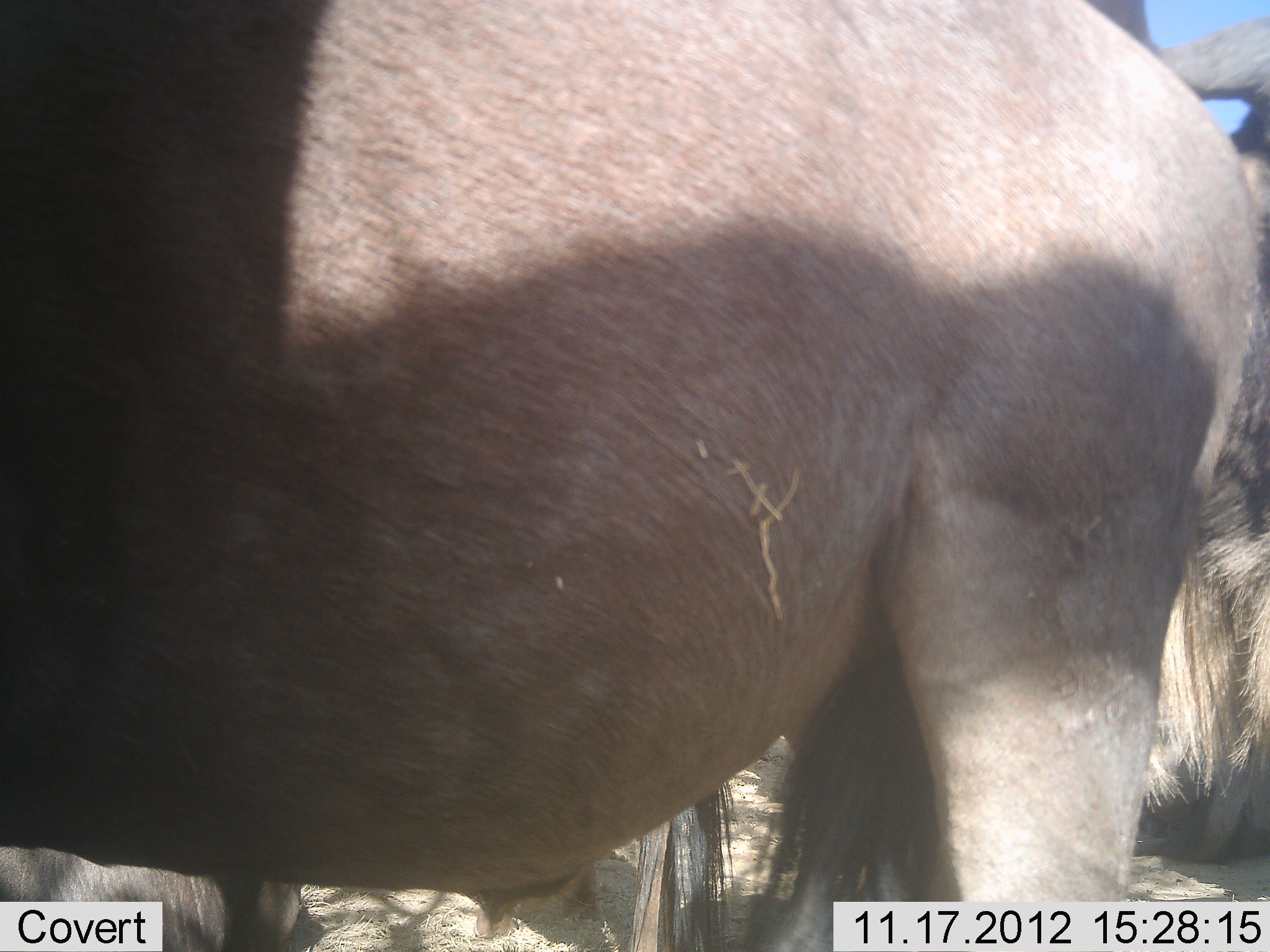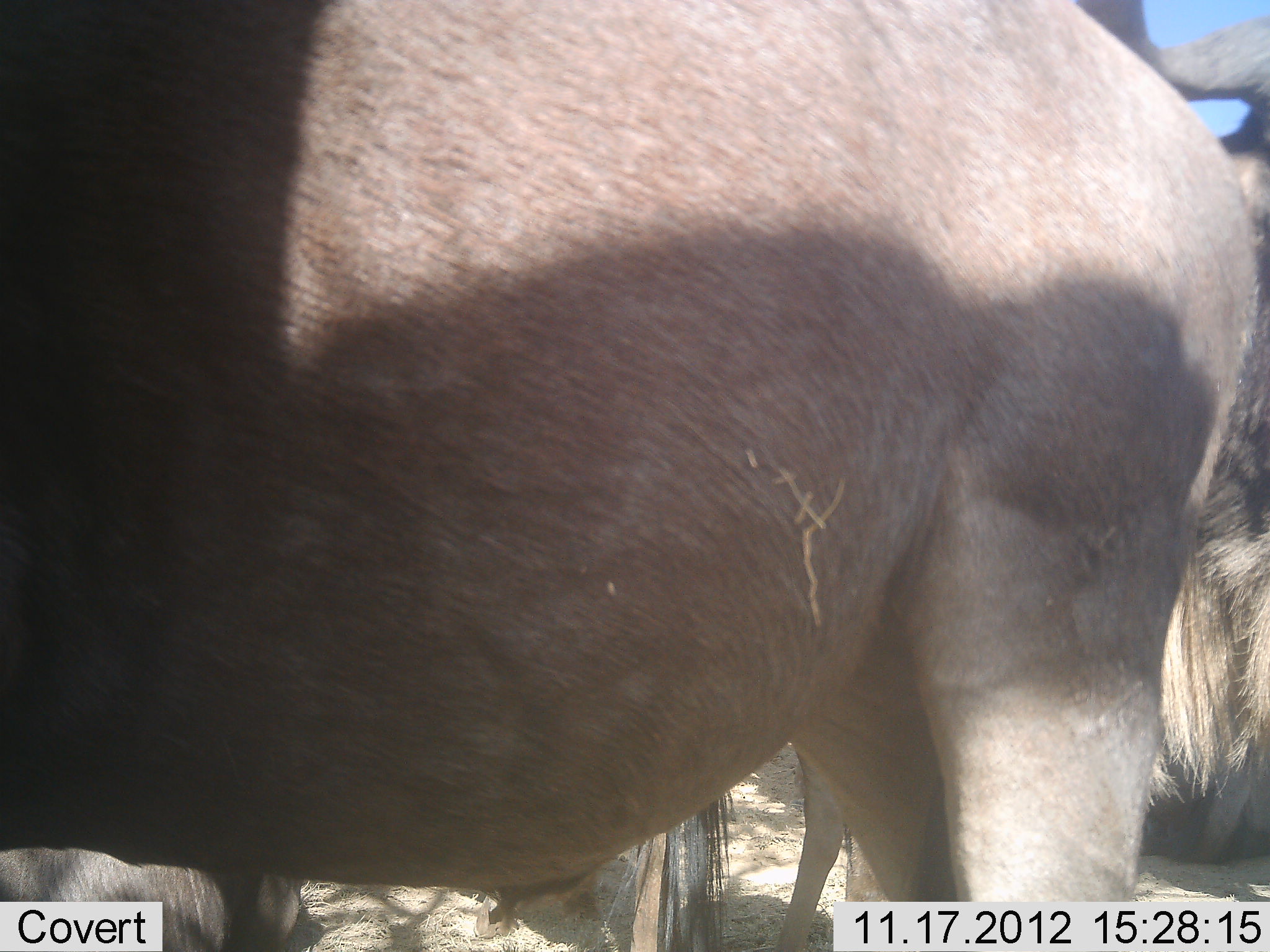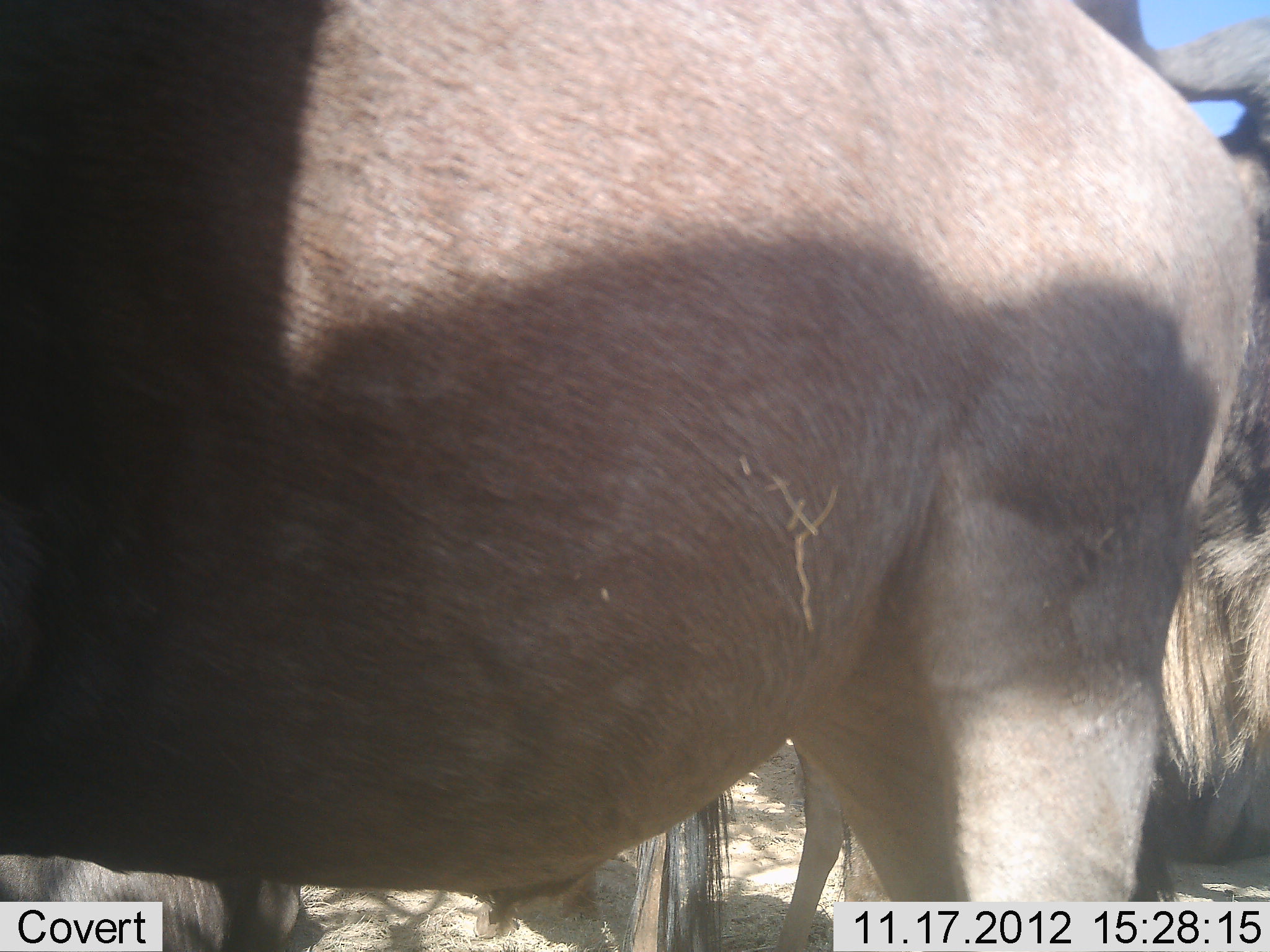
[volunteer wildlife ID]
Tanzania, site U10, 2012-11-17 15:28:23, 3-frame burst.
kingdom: Animalia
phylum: Chordata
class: Mammalia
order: Artiodactyla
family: Bovidae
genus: Connochaetes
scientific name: Connochaetes taurinus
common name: blue wildebeest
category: wildebeest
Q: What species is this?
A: Wildebeest (blue wildebeest) (Connochaetes taurinus).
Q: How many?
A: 3.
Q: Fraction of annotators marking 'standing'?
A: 100%.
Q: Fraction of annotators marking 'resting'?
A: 10%.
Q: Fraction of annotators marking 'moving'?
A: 0%.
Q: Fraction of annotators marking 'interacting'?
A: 0%.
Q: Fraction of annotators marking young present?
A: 0%.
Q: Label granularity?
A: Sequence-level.